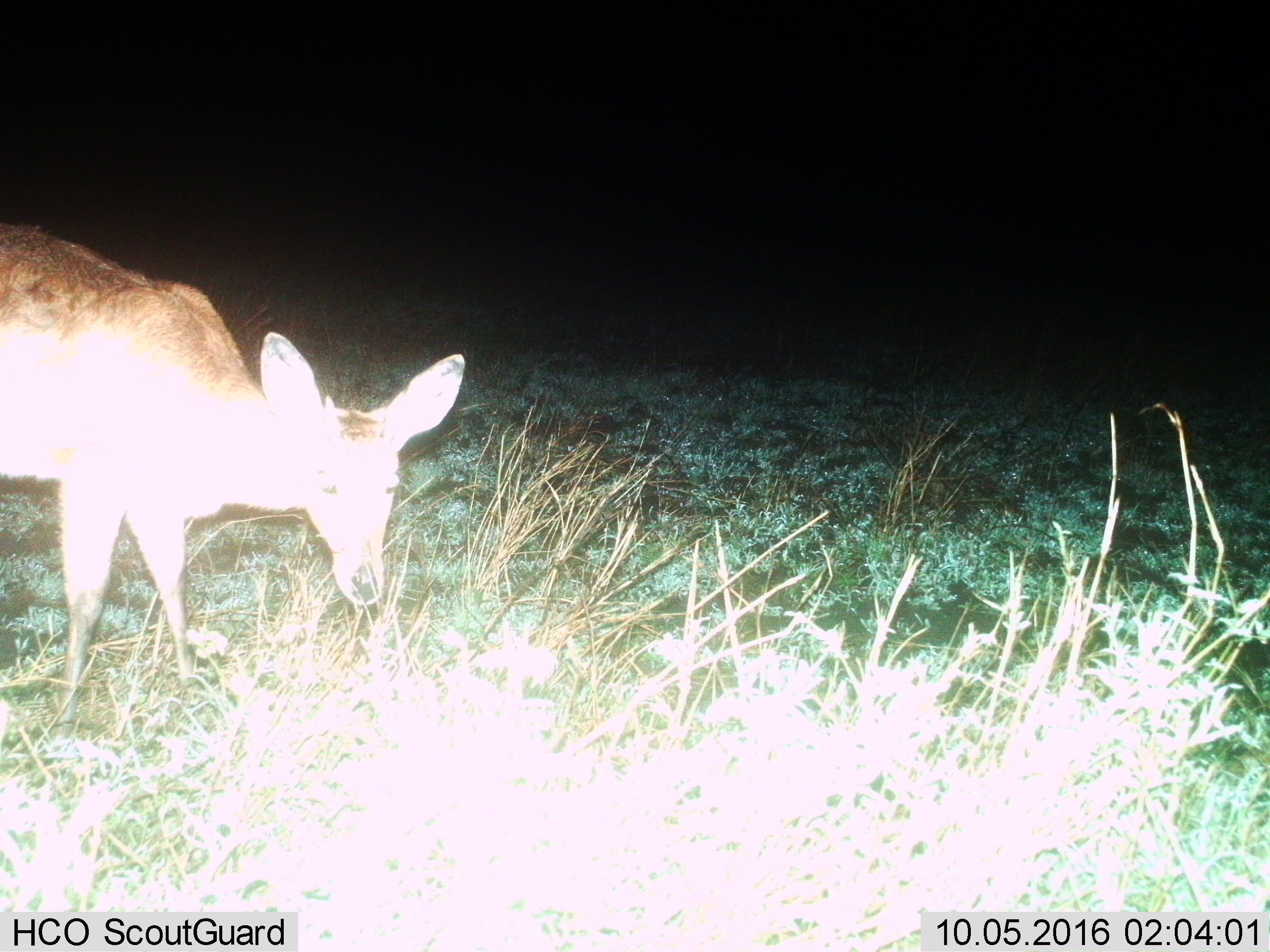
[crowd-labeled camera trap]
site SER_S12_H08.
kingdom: Animalia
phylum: Chordata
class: Mammalia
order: Artiodactyla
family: Bovidae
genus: Redunca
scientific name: Redunca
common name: reedbuck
Reedbuck (Redunca), count 1. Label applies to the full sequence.